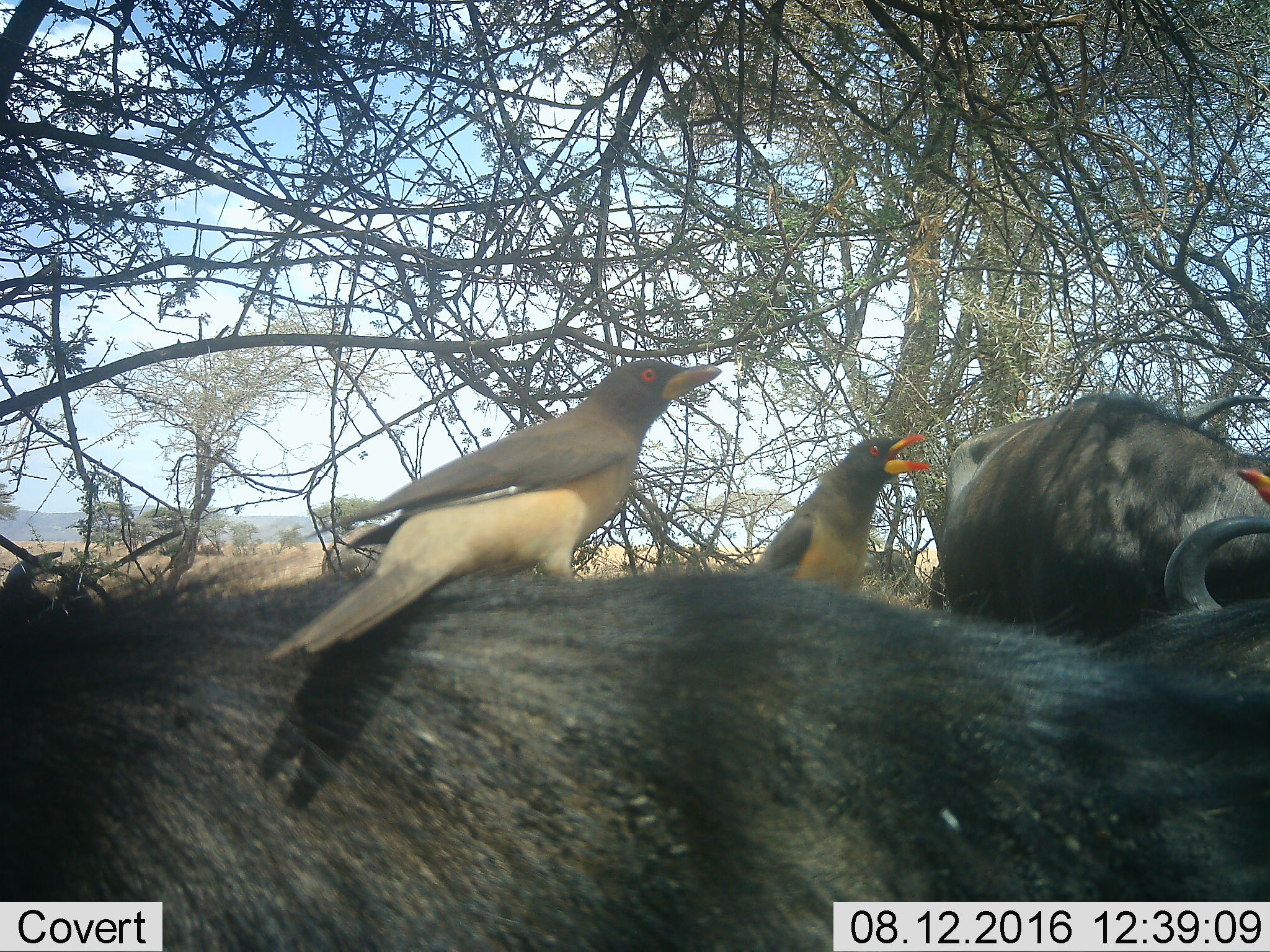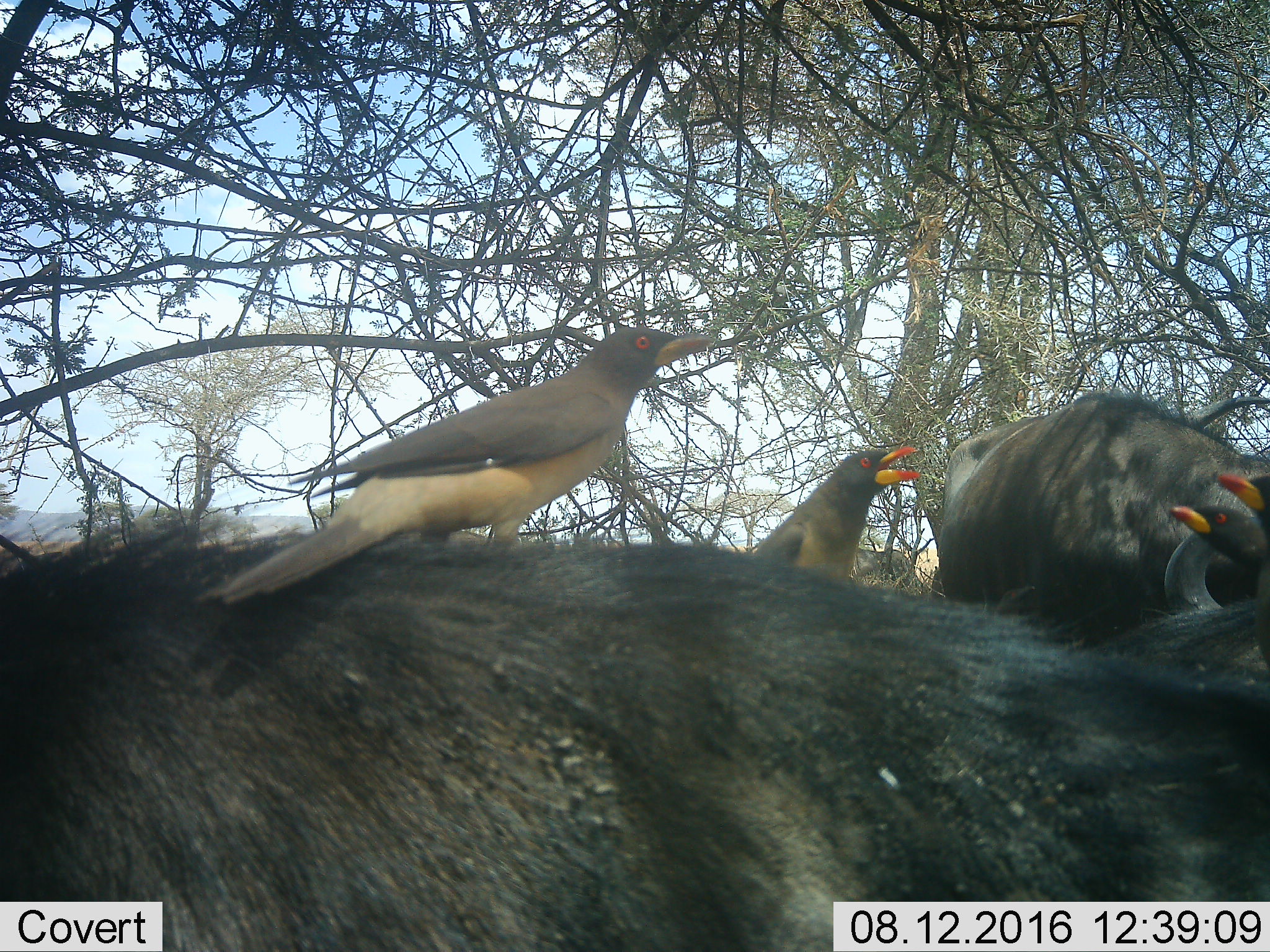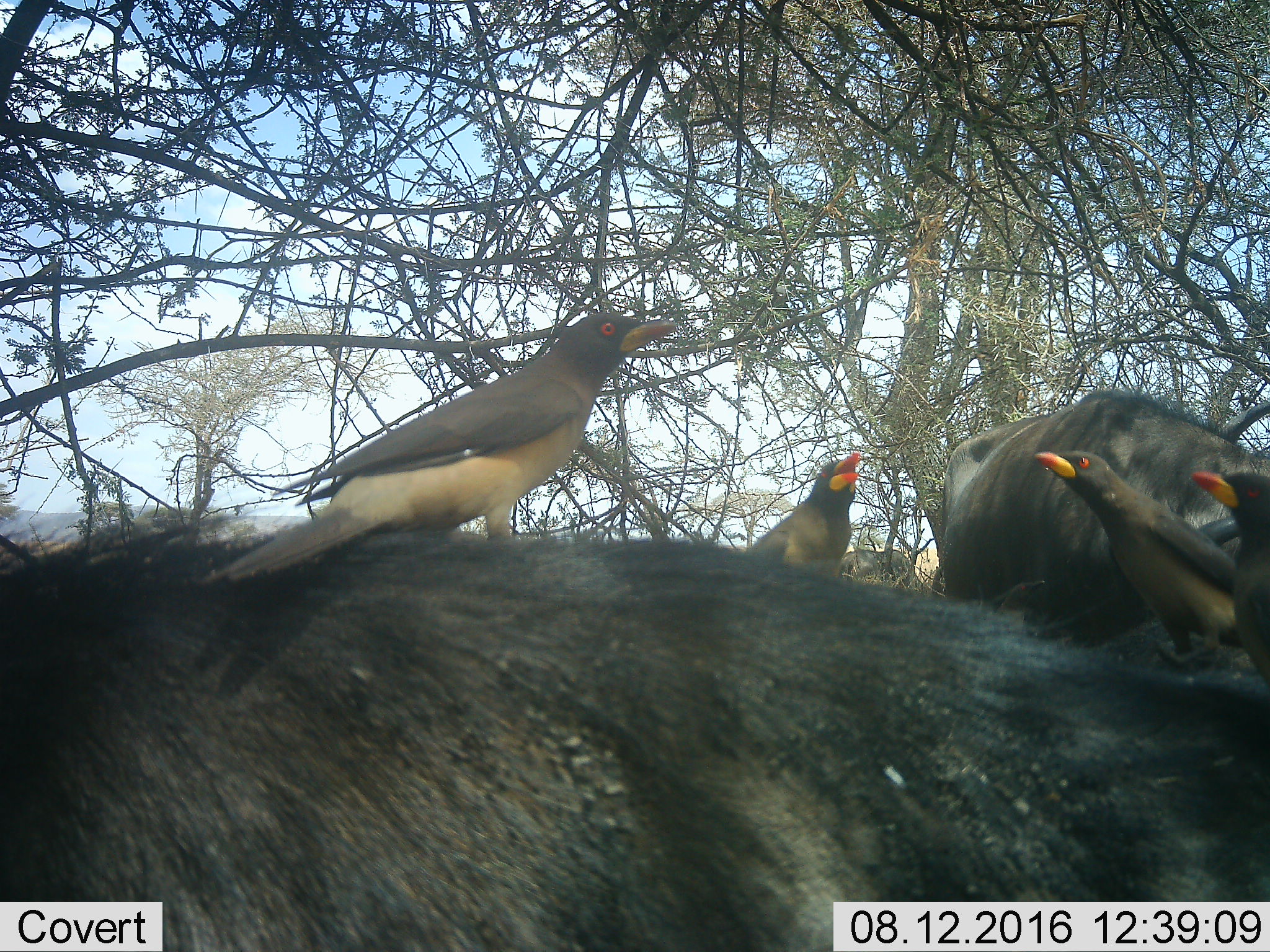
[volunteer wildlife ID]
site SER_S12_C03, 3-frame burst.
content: unidentified animal